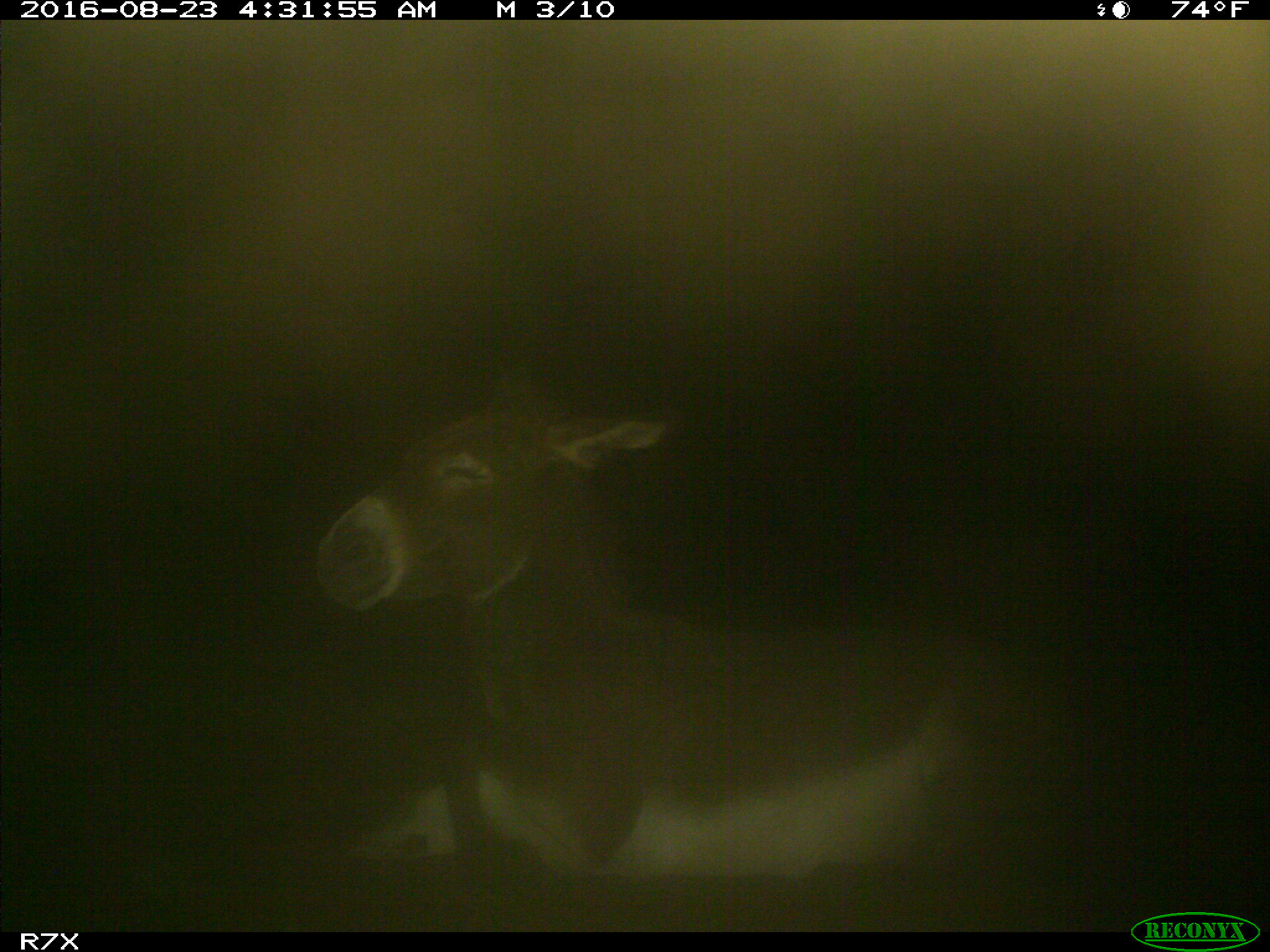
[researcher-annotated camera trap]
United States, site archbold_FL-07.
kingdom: Animalia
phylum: Chordata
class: Mammalia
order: Perissodactyla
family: Equidae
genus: Equus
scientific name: Equus africanus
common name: african wild ass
Equus africanus (african wild ass).